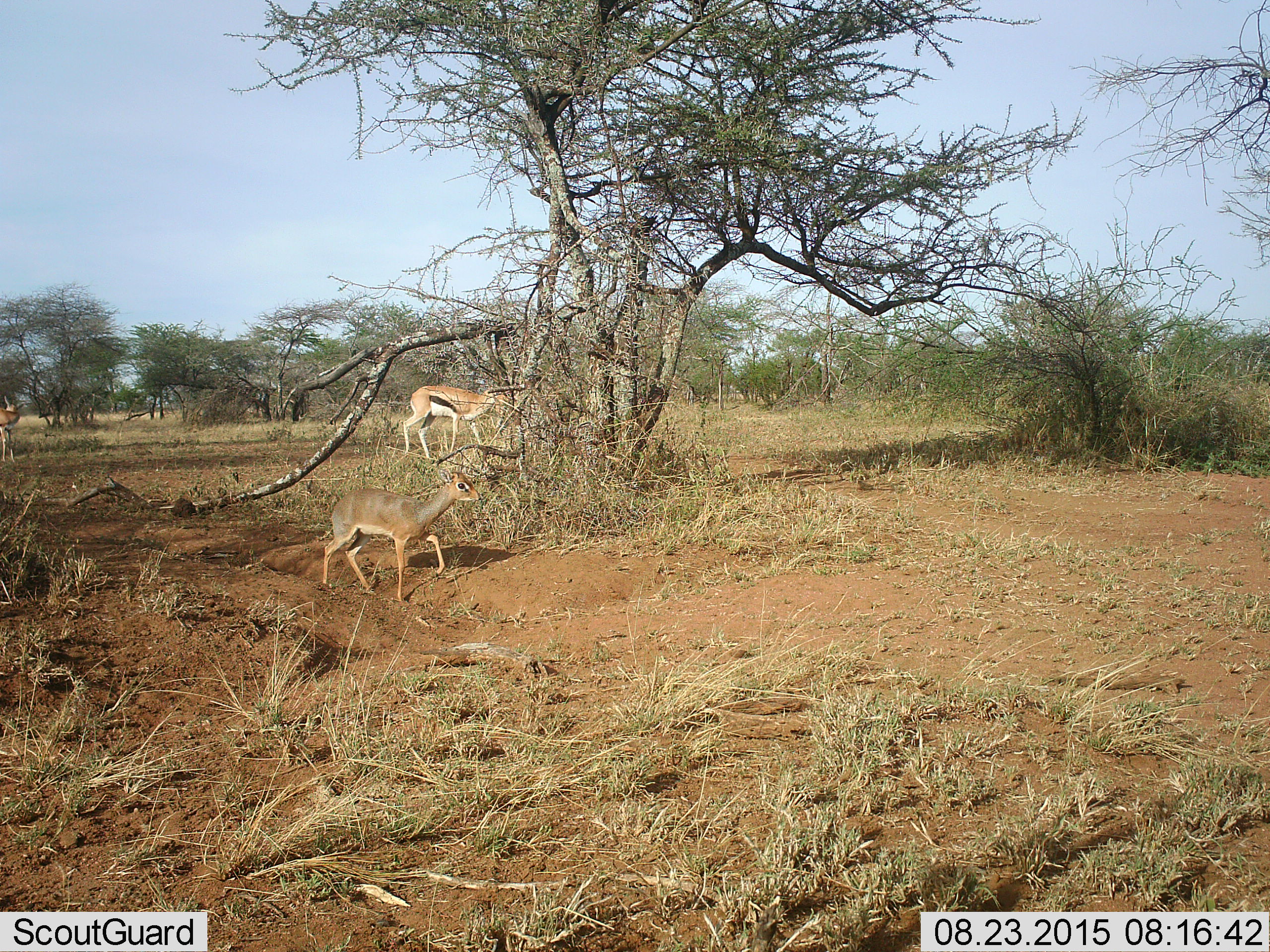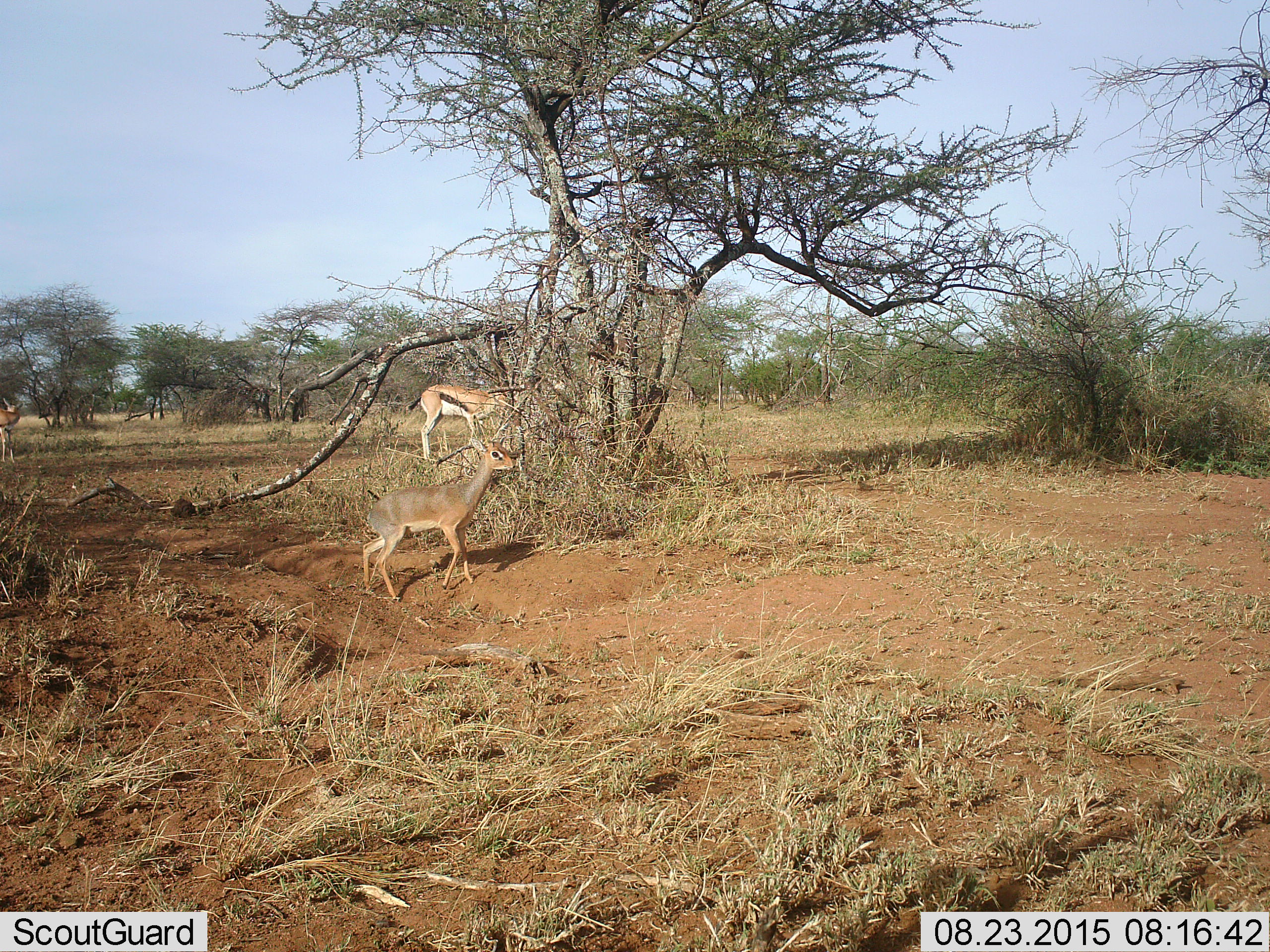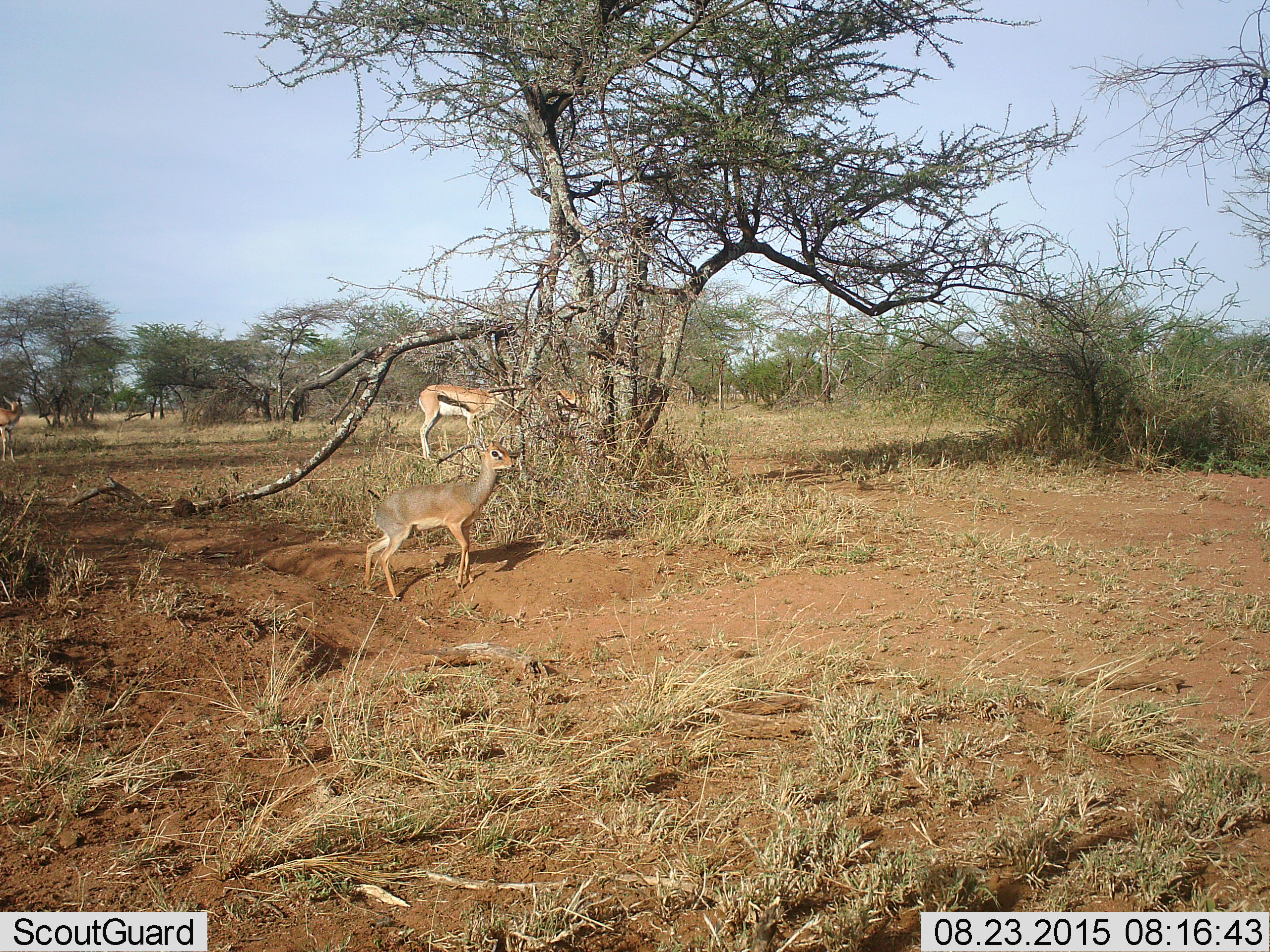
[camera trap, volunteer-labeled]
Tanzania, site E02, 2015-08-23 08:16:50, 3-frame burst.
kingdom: Animalia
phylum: Chordata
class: Mammalia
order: Artiodactyla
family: Bovidae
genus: Madoqua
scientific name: Madoqua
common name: dikdik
Dikdik (Madoqua), count 1. Behavior (volunteer vote fractions): standing 33%, resting 0%, moving 75%, interacting 0%. Young present (vote fraction): 0%. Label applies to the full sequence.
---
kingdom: Animalia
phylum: Chordata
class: Mammalia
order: Artiodactyla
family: Bovidae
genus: Eudorcas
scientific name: Eudorcas thomsonii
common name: thomson's gazelle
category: gazellethomsons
Gazellethomsons (thomson's gazelle) (Eudorcas thomsonii), count 2. Behavior (volunteer vote fractions): standing 67%, resting 0%, moving 60%, interacting 0%. Young present (vote fraction): 7%. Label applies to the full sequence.